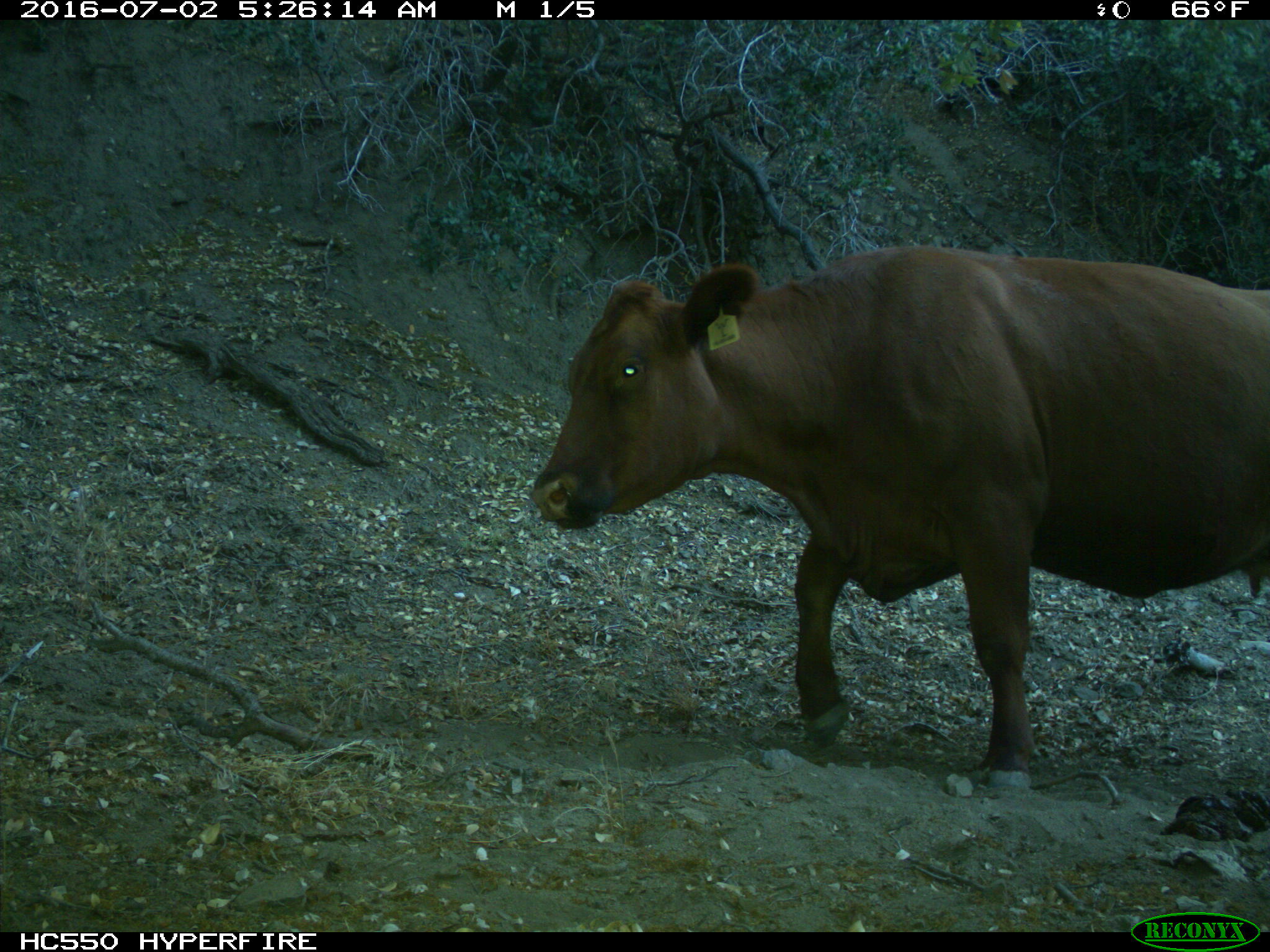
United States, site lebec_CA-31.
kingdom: Animalia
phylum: Chordata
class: Mammalia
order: Artiodactyla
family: Bovidae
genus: Bos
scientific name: Bos taurus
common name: domestic cow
Bos taurus (domestic cow).